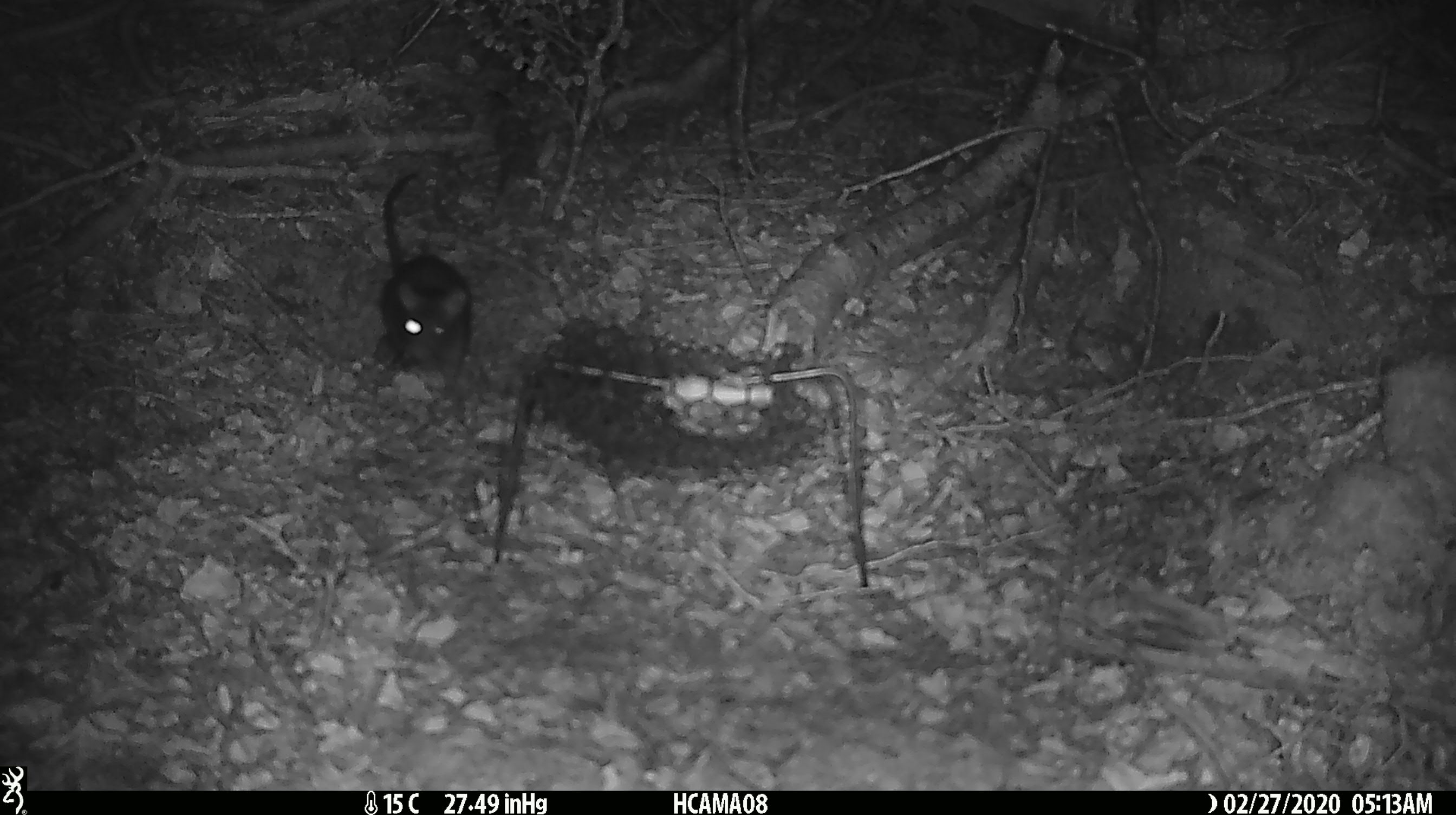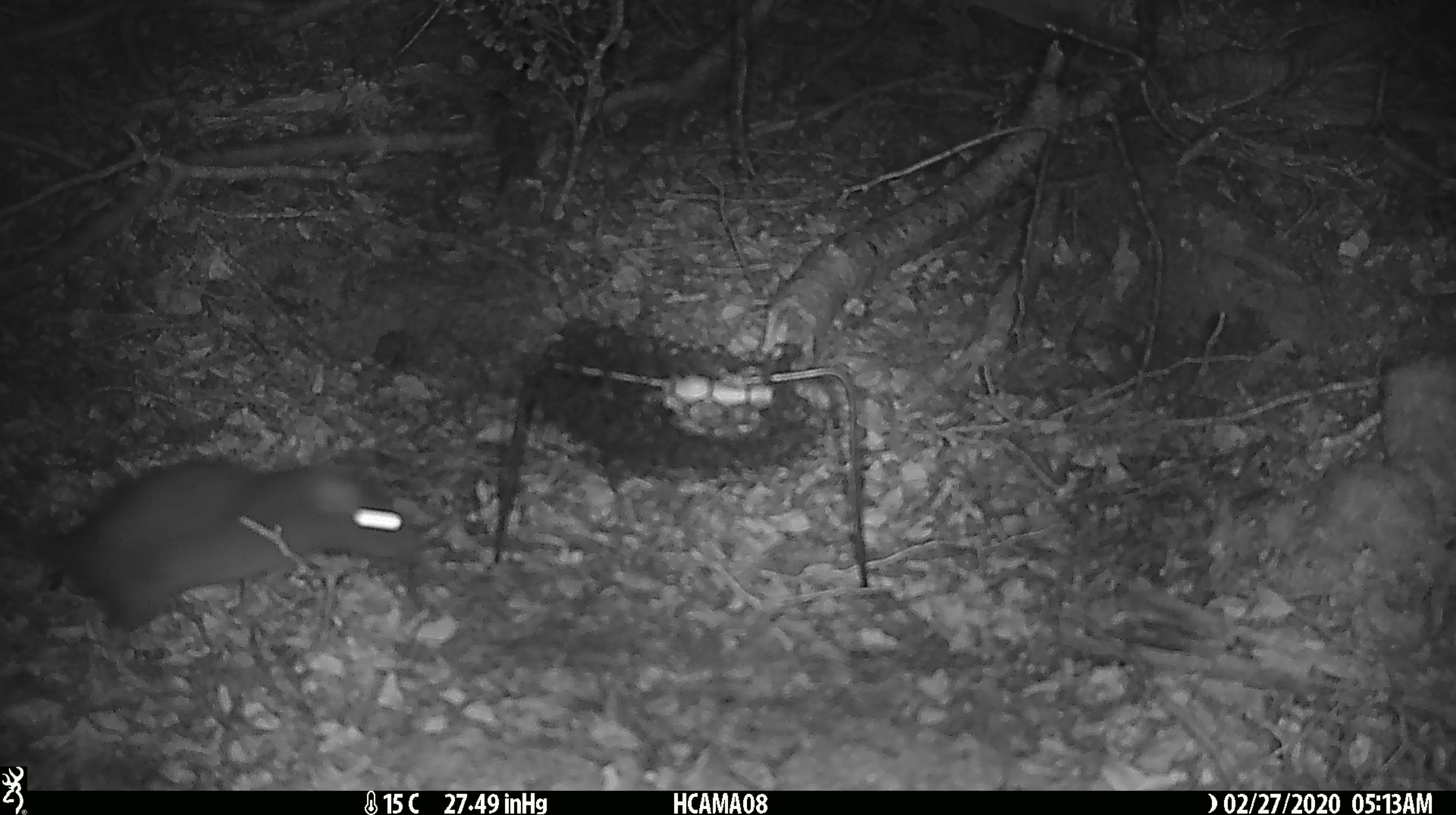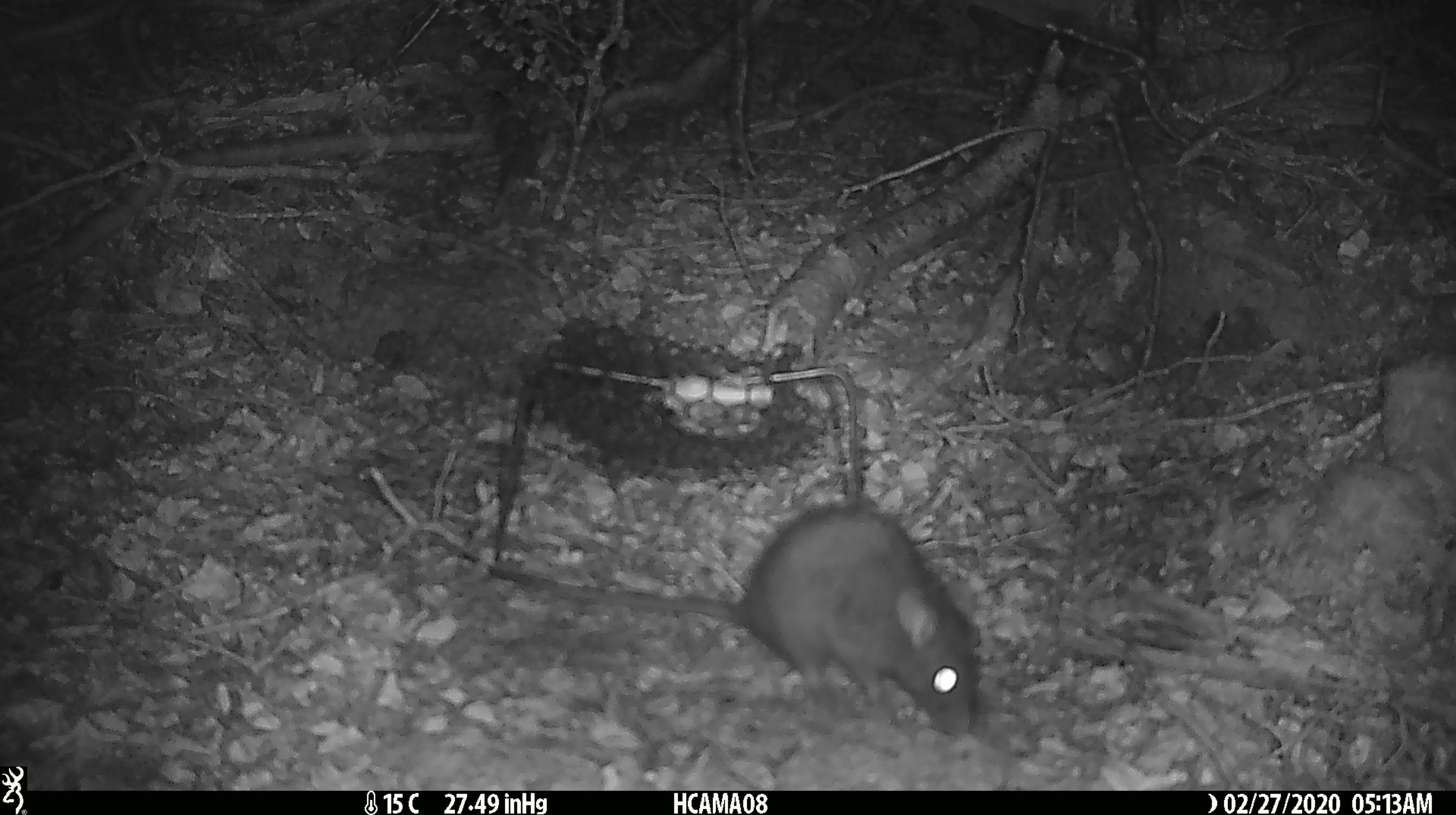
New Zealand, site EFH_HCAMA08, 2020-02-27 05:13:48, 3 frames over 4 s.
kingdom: Animalia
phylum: Chordata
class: Mammalia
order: Rodentia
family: Muridae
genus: Rattus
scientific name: Rattus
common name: rat